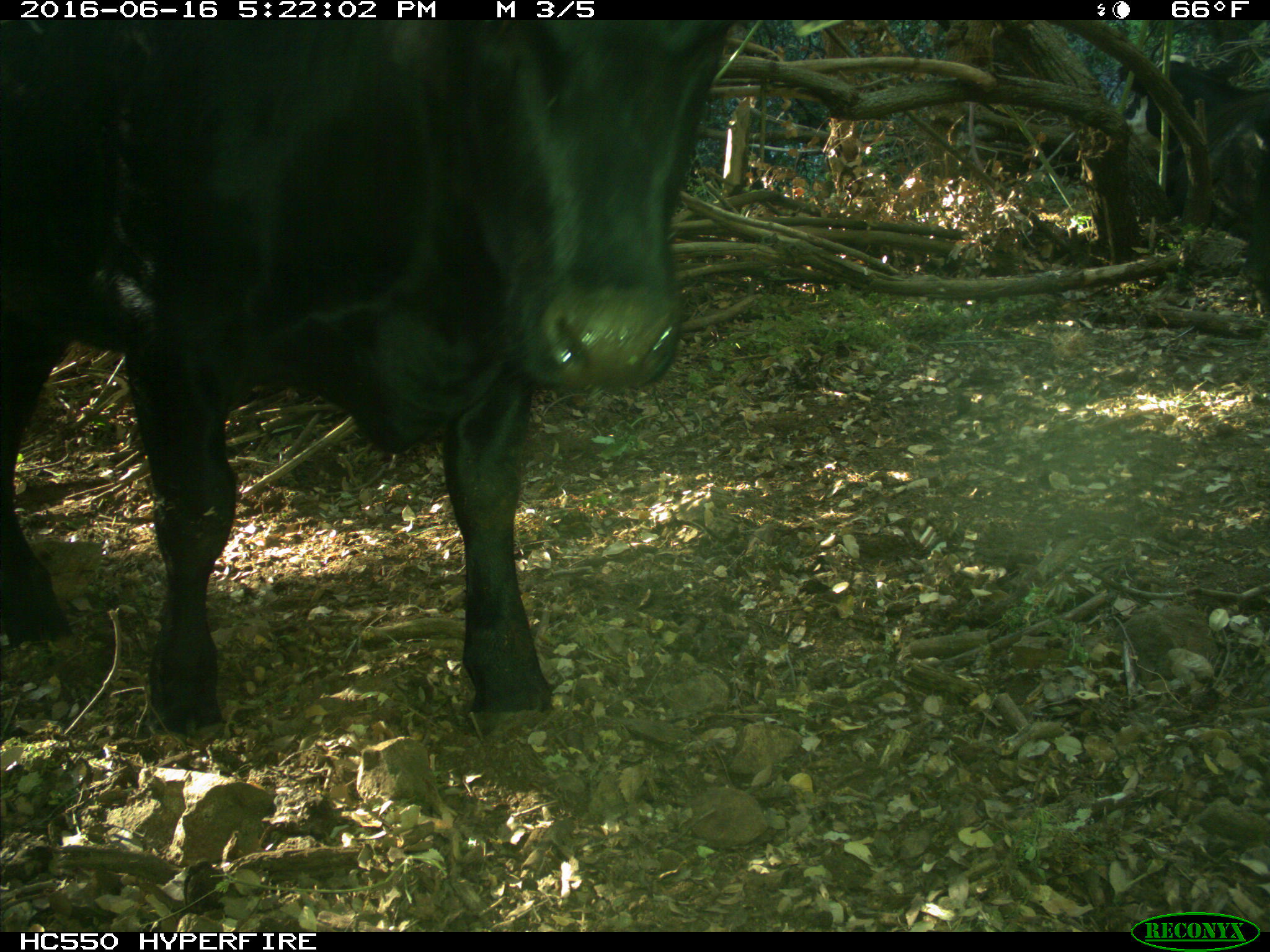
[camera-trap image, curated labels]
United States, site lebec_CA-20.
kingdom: Animalia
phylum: Chordata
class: Mammalia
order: Artiodactyla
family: Bovidae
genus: Bos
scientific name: Bos taurus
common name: domestic cow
Bos taurus (domestic cow).